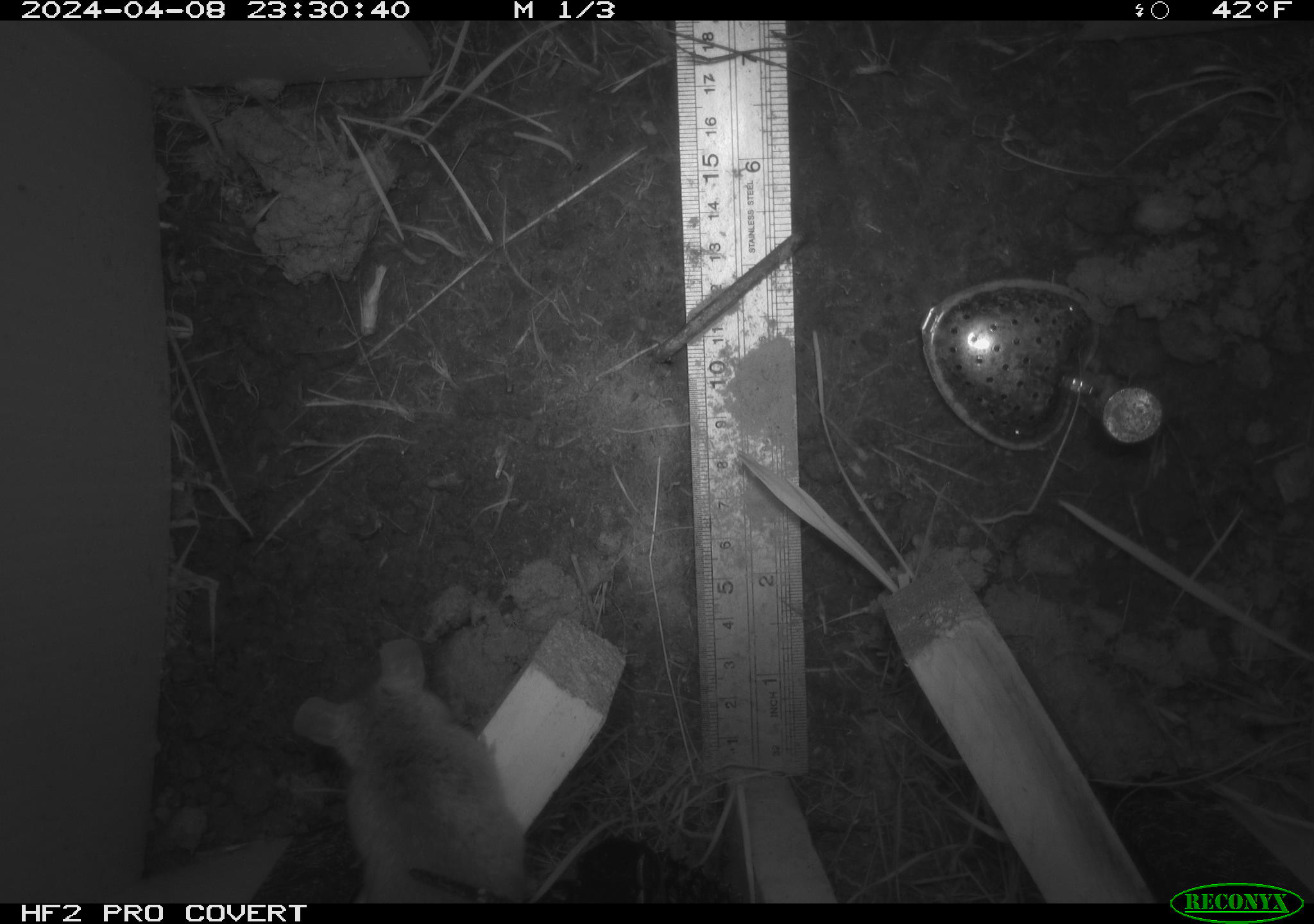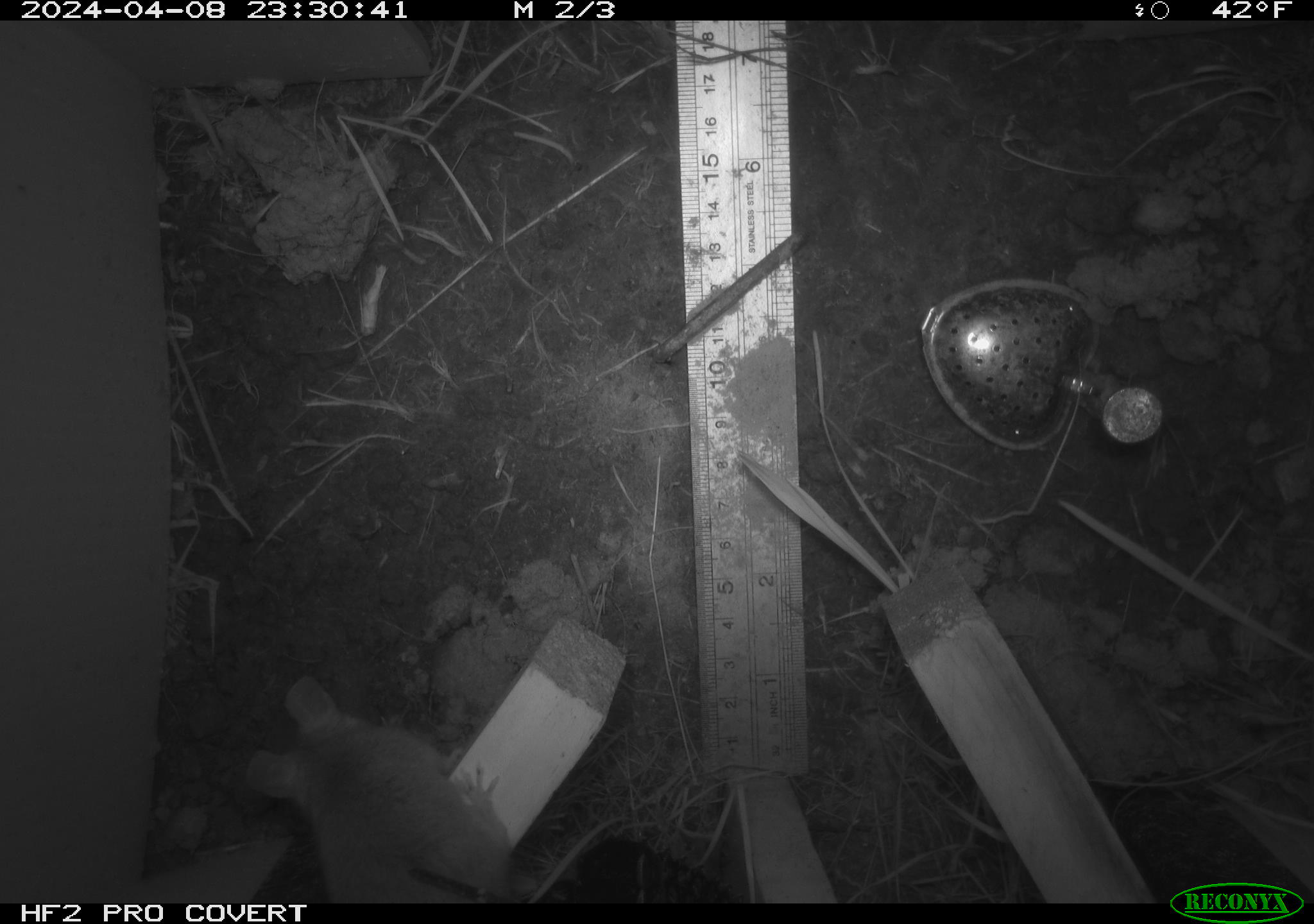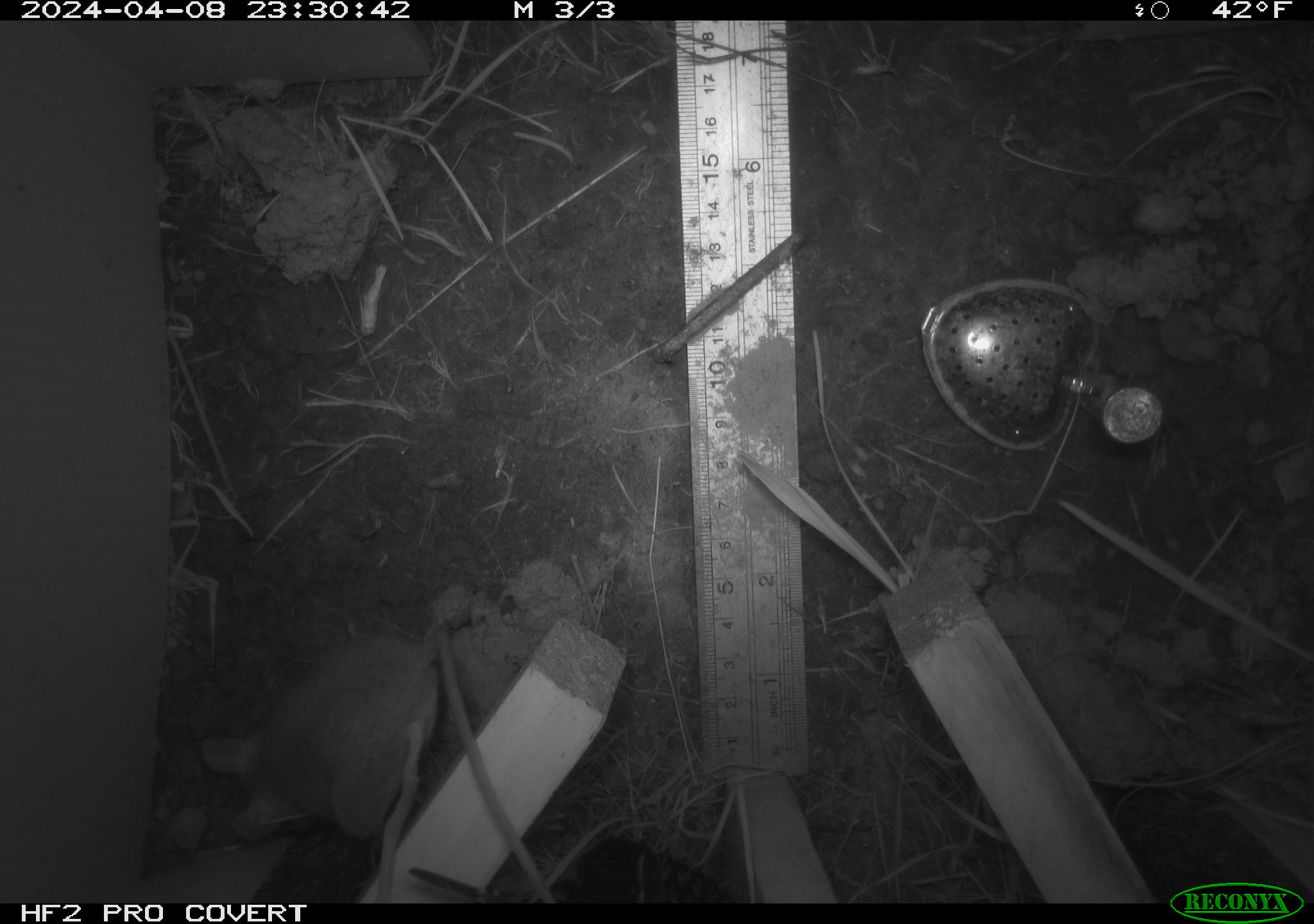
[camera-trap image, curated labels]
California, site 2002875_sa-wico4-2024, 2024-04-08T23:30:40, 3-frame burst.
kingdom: Animalia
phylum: Chordata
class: Mammalia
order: Rodentia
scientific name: Rodentia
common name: rodent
Rodent (Rodentia).